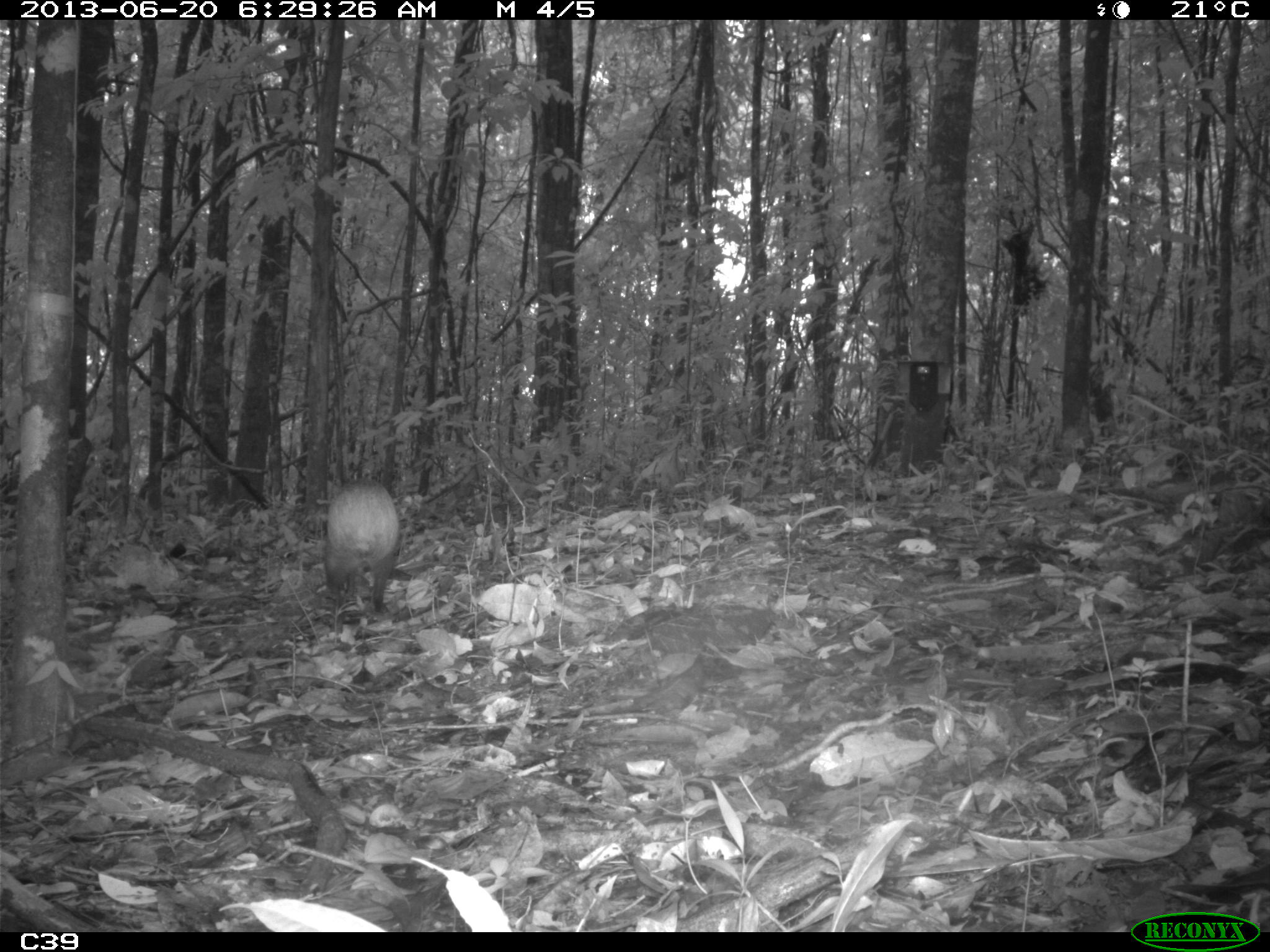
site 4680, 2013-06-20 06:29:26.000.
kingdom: Animalia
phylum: Chordata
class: Mammalia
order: Rodentia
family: Dasyproctidae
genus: Dasyprocta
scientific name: Dasyprocta leporina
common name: red-rumped agouti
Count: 1.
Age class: adult.